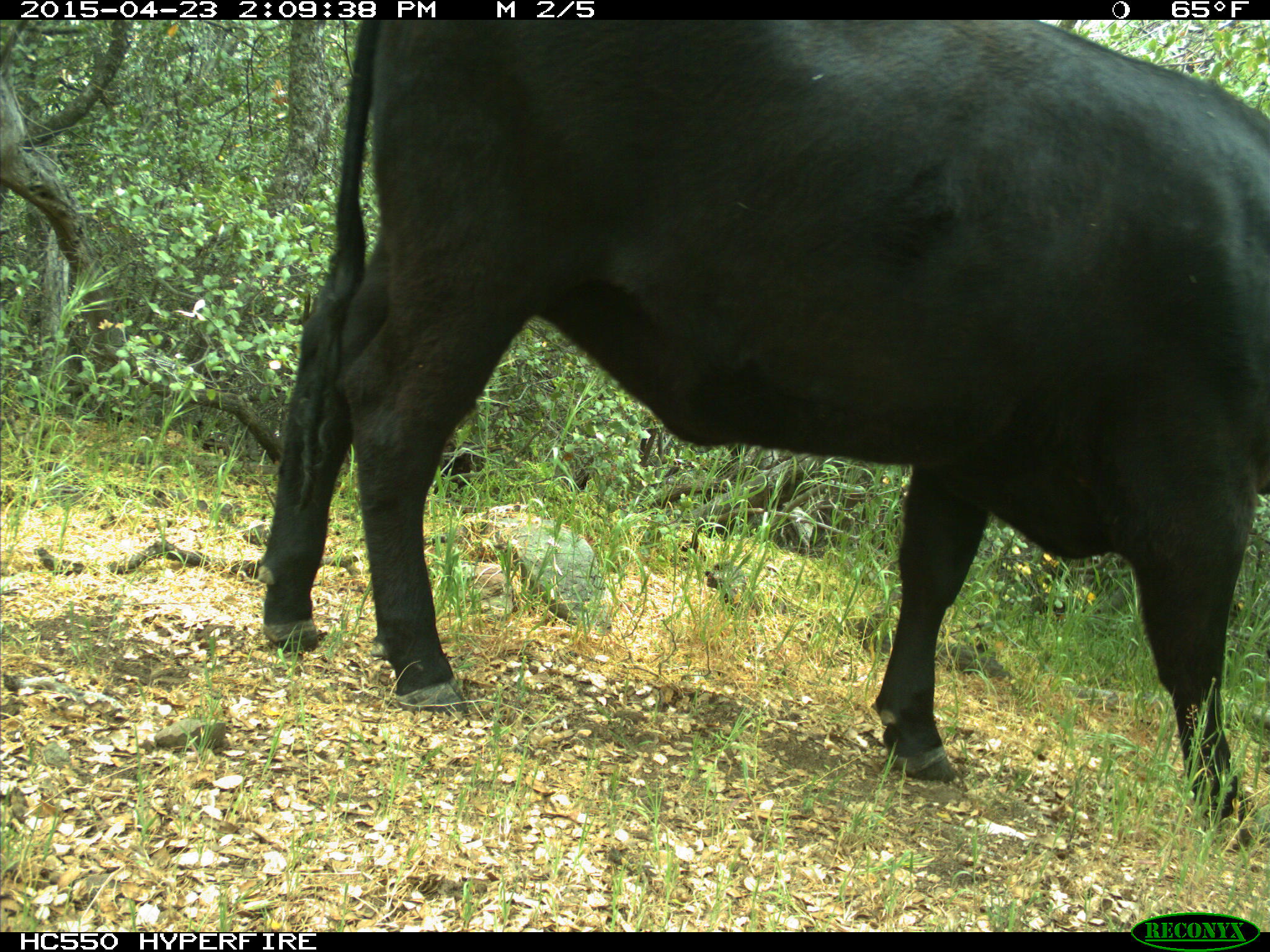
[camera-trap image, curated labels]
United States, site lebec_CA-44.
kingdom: Animalia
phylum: Chordata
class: Mammalia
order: Artiodactyla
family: Bovidae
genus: Bos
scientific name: Bos taurus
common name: domestic cow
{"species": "Bos taurus (domestic cow)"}